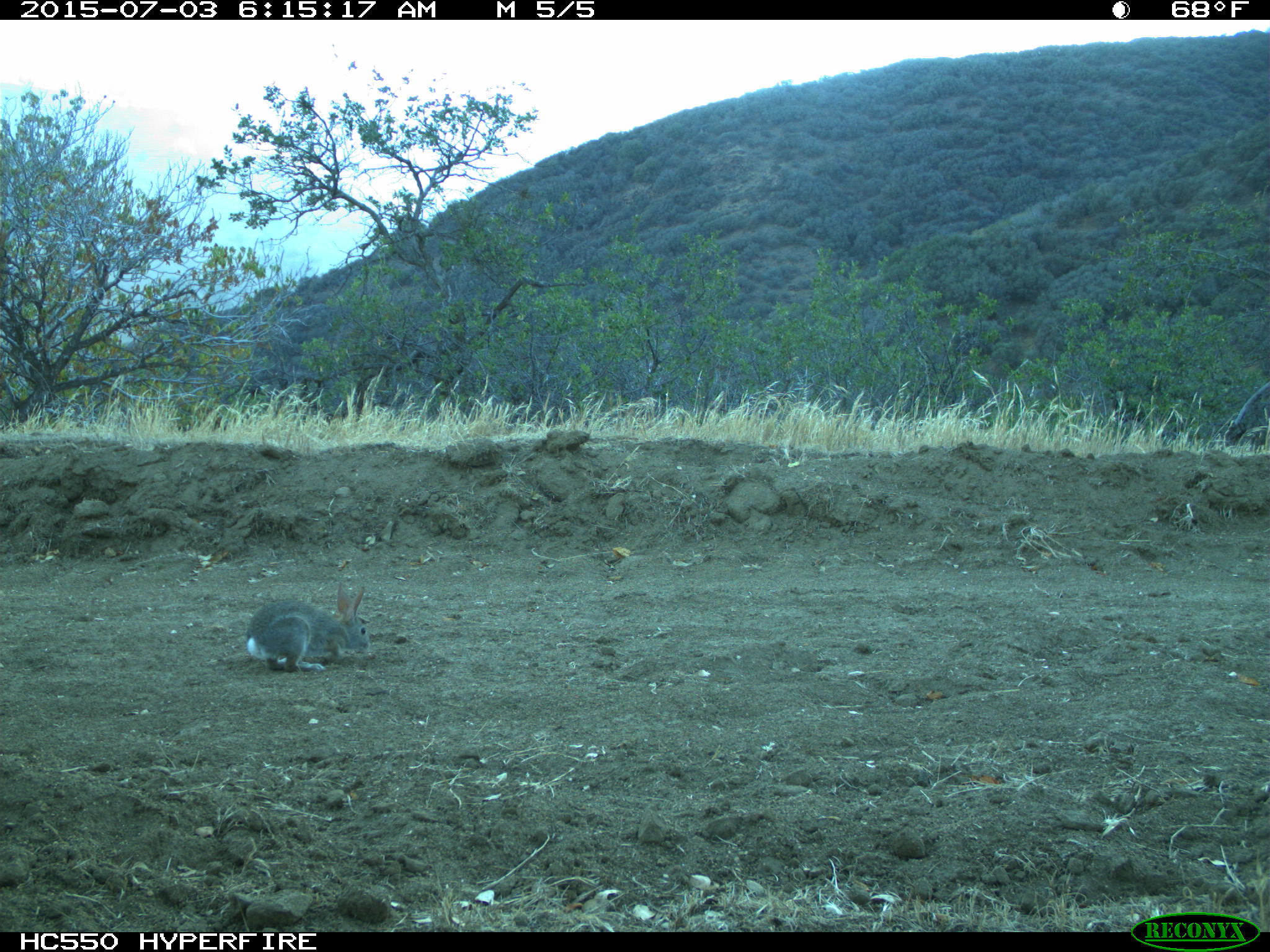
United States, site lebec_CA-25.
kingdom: Animalia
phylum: Chordata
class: Mammalia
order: Lagomorpha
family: Leporidae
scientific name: Leporidae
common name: rabbits and hares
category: unidentified rabbit